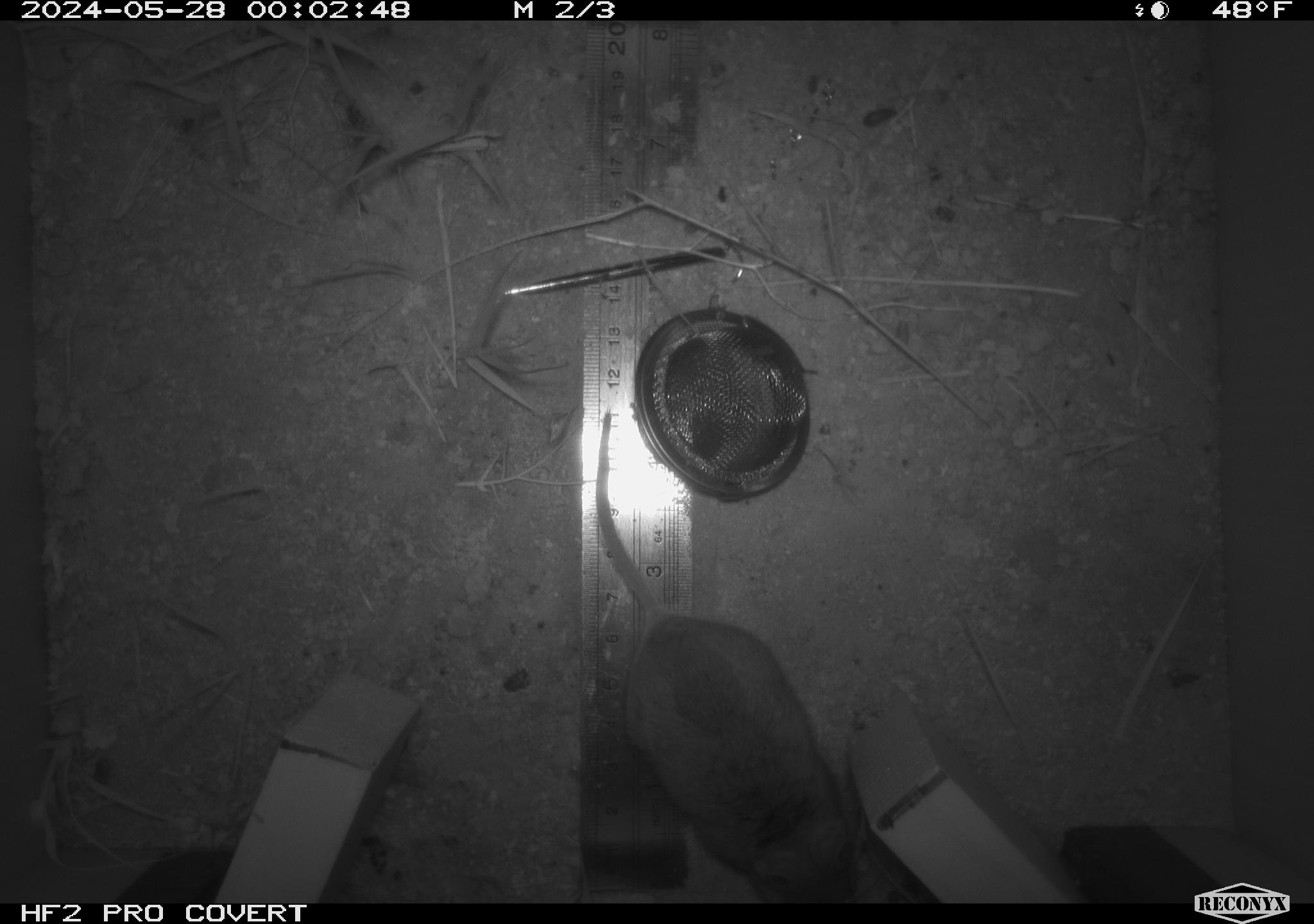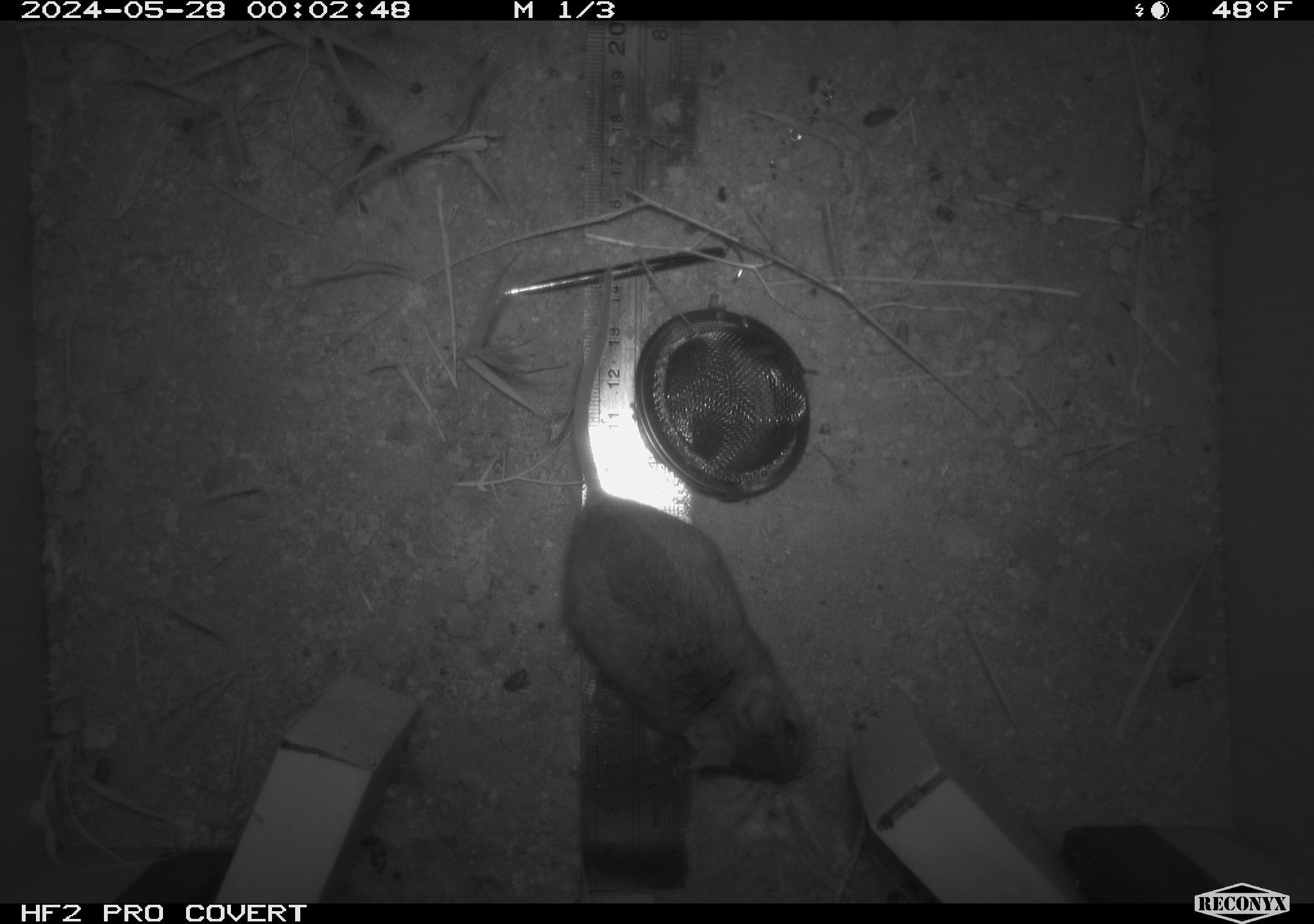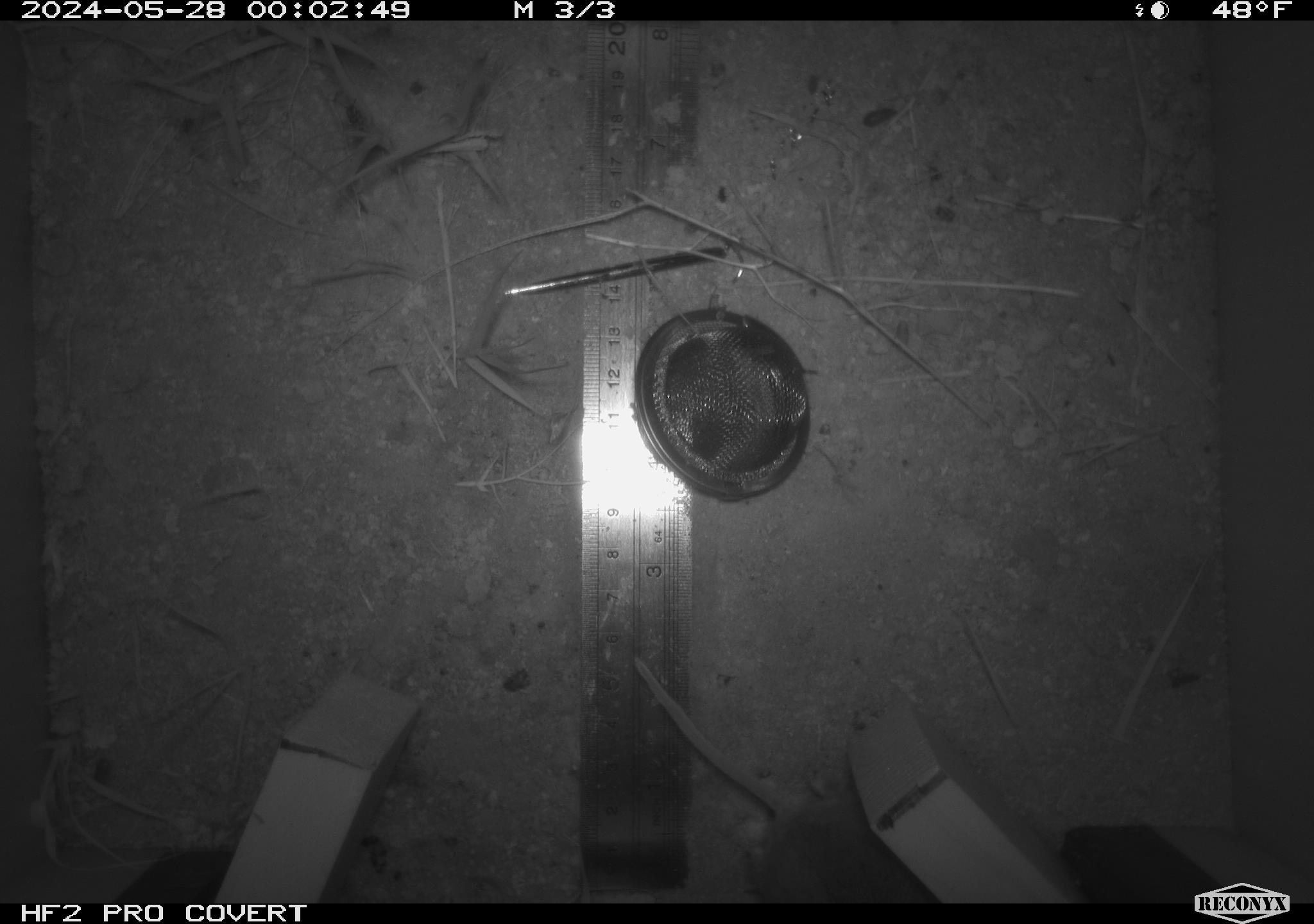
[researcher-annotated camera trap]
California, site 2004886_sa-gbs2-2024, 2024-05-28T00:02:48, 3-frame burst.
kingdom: Animalia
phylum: Chordata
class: Mammalia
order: Rodentia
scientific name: Rodentia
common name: mouse species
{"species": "mouse species (Rodentia)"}